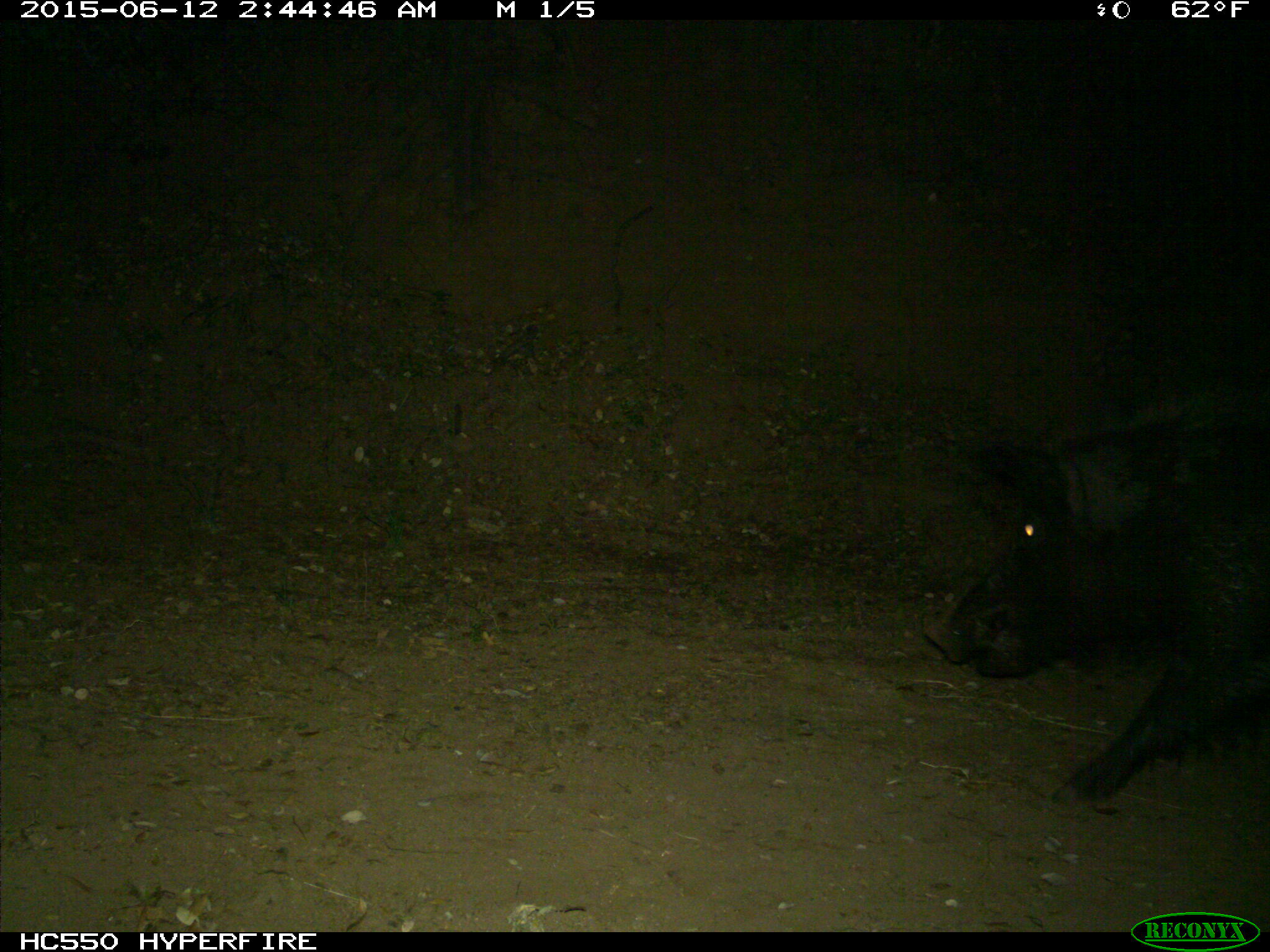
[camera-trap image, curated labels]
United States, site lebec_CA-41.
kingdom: Animalia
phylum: Chordata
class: Mammalia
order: Artiodactyla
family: Suidae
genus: Sus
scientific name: Sus scrofa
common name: wild boar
Sus scrofa (wild boar).